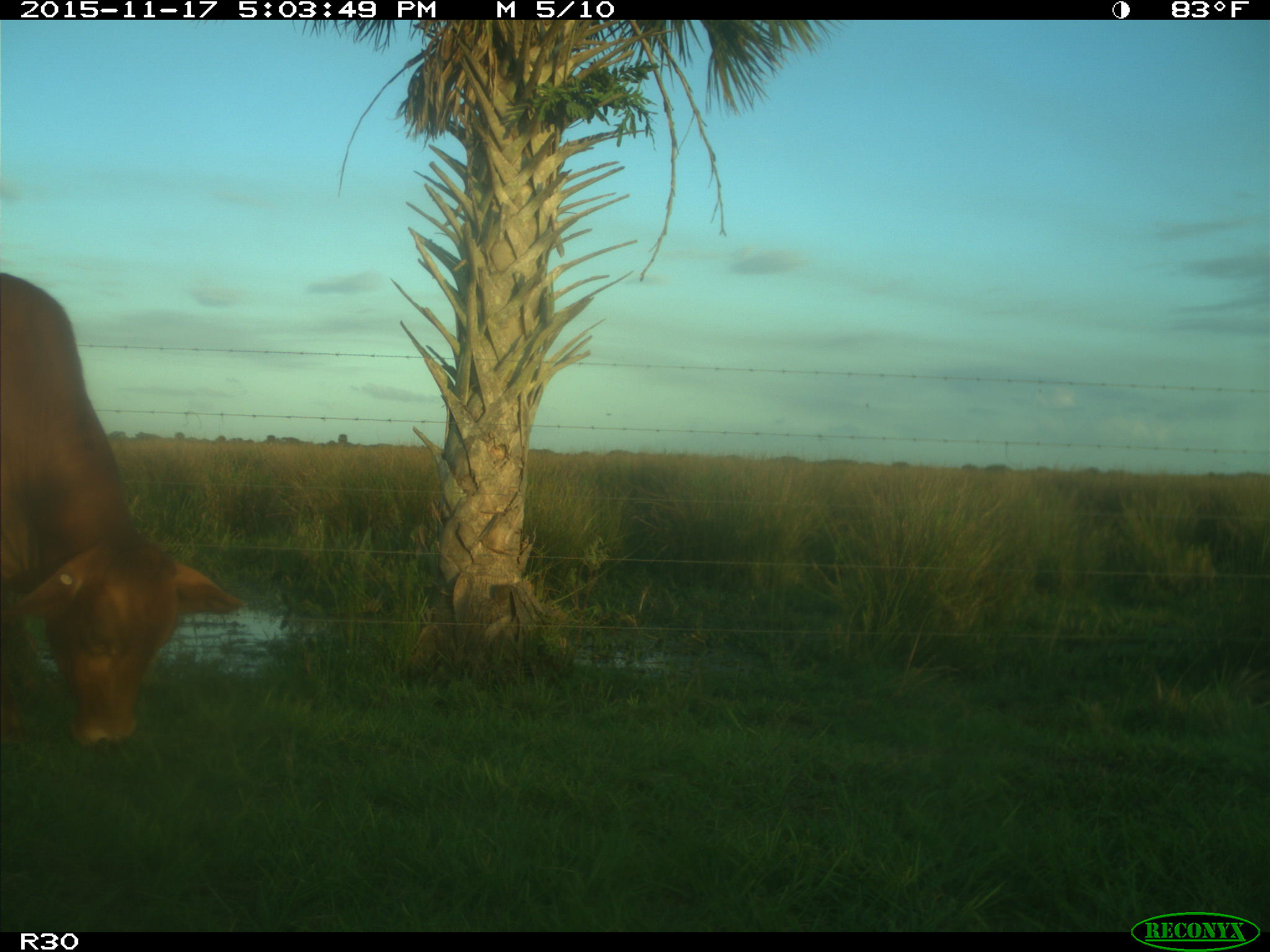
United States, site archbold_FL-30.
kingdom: Animalia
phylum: Chordata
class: Mammalia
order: Artiodactyla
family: Bovidae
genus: Bos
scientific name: Bos taurus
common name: domestic cow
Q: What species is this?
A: Bos taurus (domestic cow).